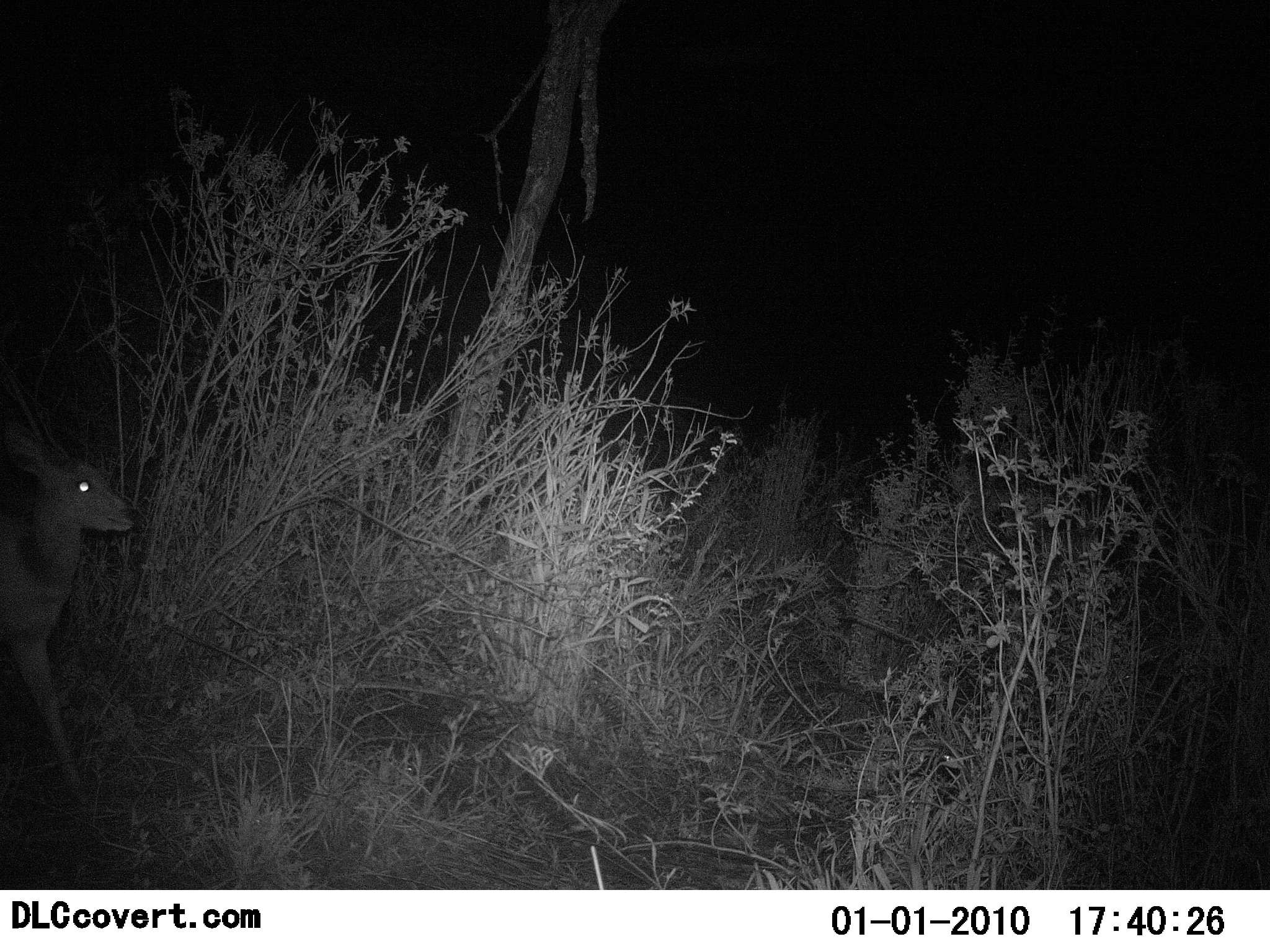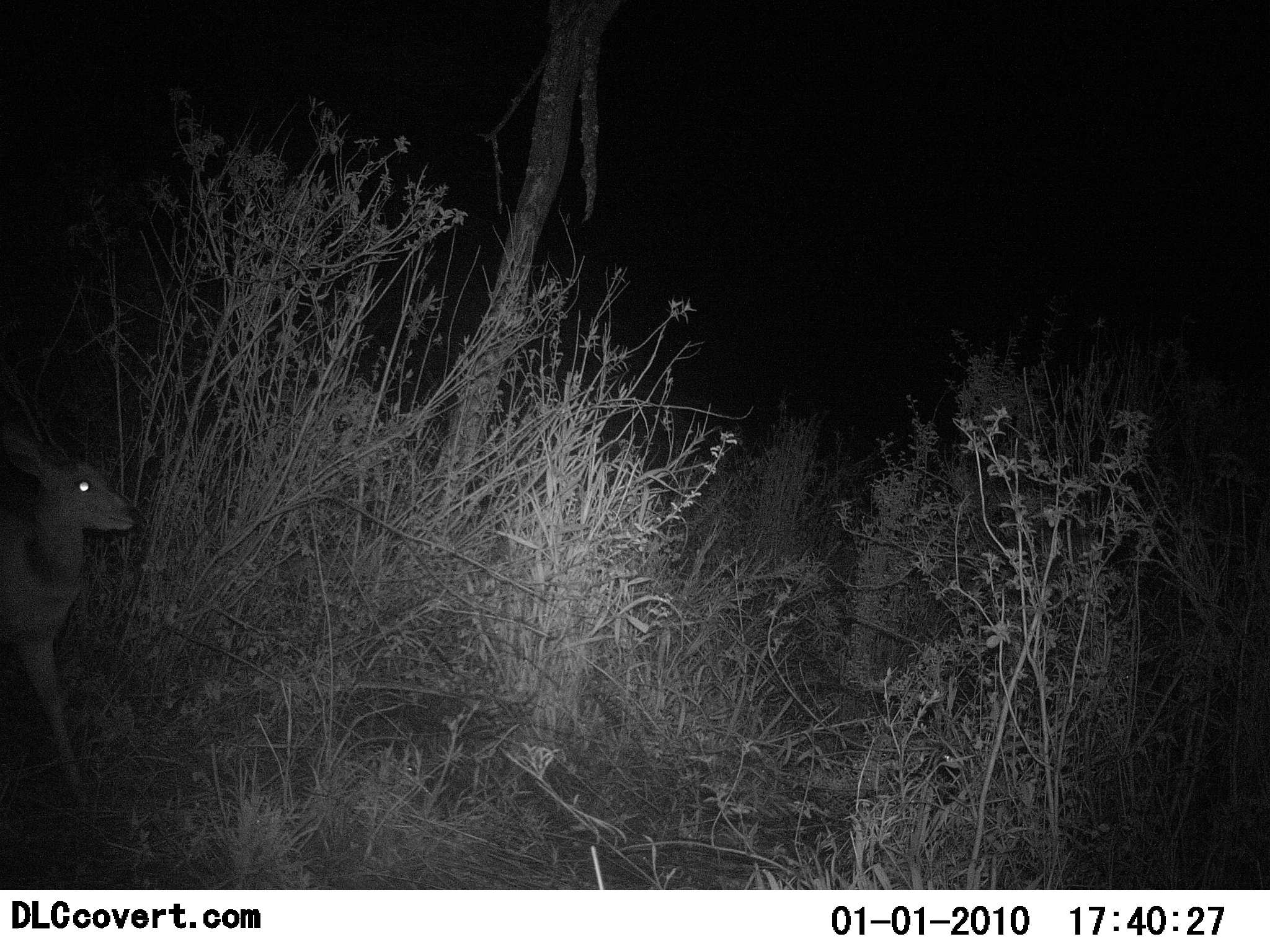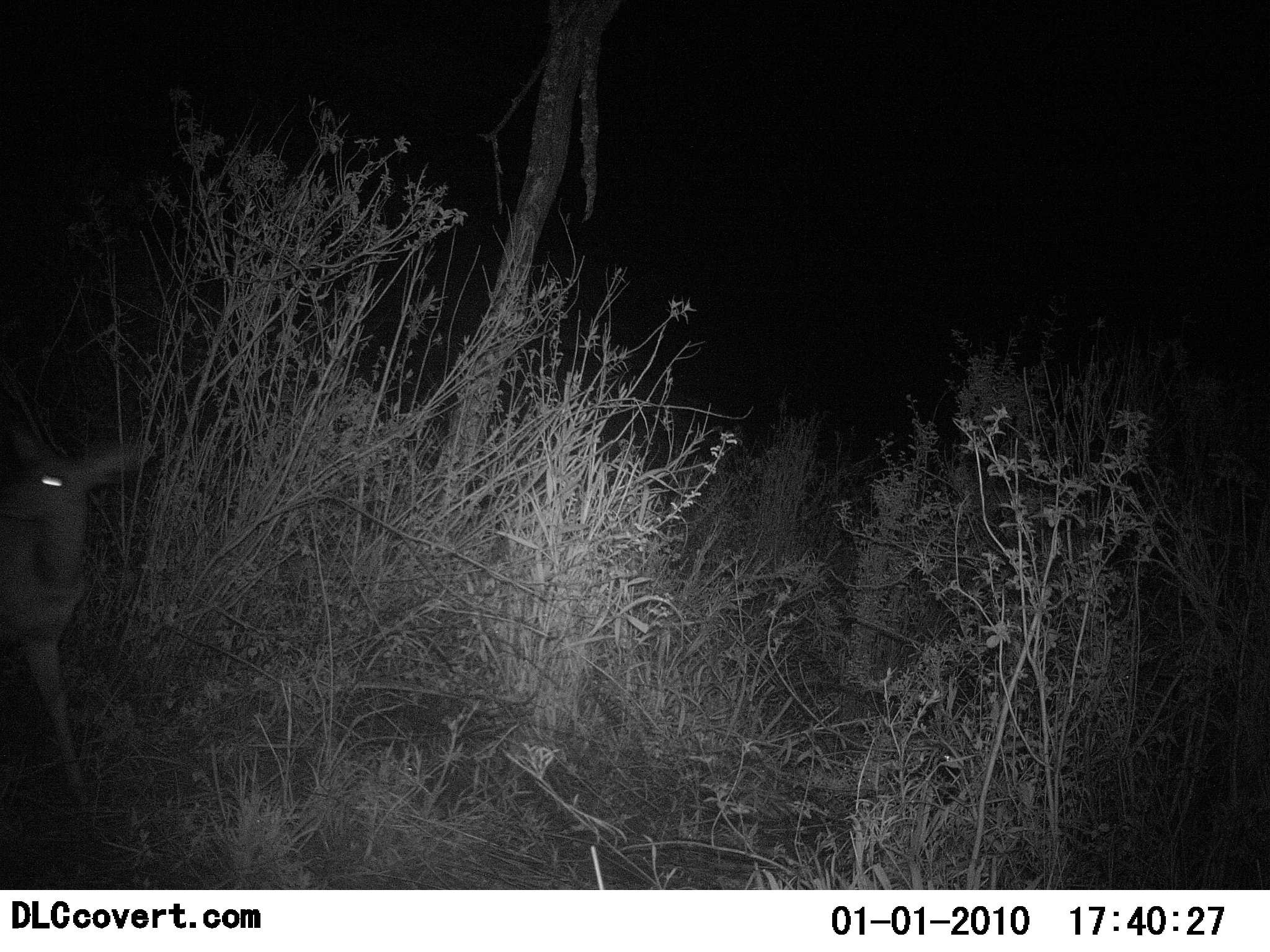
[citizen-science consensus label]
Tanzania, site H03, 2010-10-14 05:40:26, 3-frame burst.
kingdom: Animalia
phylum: Chordata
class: Mammalia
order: Artiodactyla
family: Bovidae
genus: Redunca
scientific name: Redunca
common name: reedbuck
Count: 1.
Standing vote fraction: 82%.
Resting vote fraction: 0%.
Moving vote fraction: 18%.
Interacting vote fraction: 0%.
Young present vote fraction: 0%.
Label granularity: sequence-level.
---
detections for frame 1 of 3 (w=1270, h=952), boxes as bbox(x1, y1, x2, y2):
animal: bbox(0, 371, 136, 808)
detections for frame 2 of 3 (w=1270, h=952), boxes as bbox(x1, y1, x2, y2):
animal: bbox(0, 417, 136, 809)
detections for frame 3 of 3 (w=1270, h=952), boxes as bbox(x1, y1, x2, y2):
animal: bbox(0, 433, 151, 819)